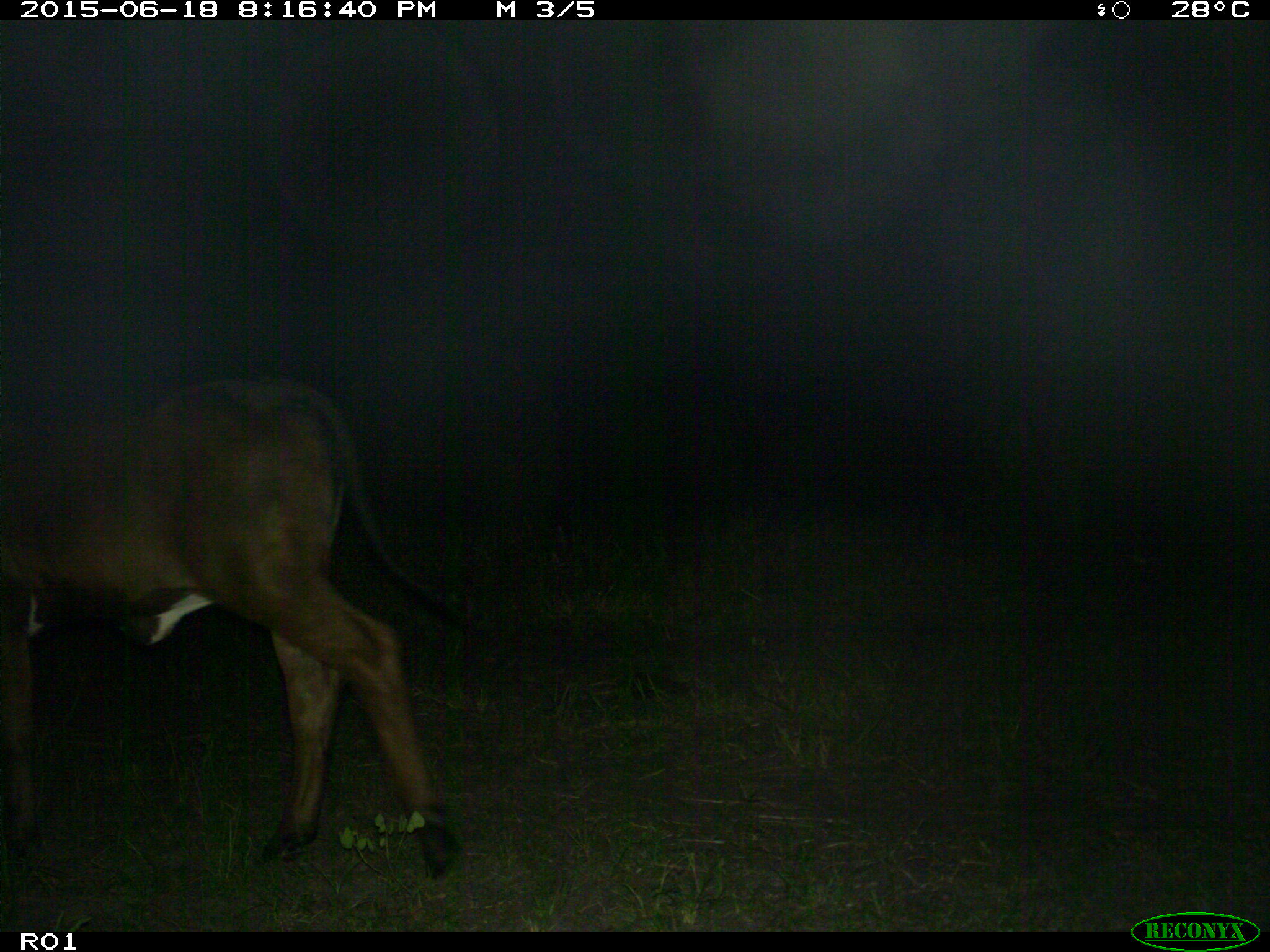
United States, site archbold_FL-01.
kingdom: Animalia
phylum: Chordata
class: Mammalia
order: Artiodactyla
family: Bovidae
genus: Bos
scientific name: Bos taurus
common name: domestic cow